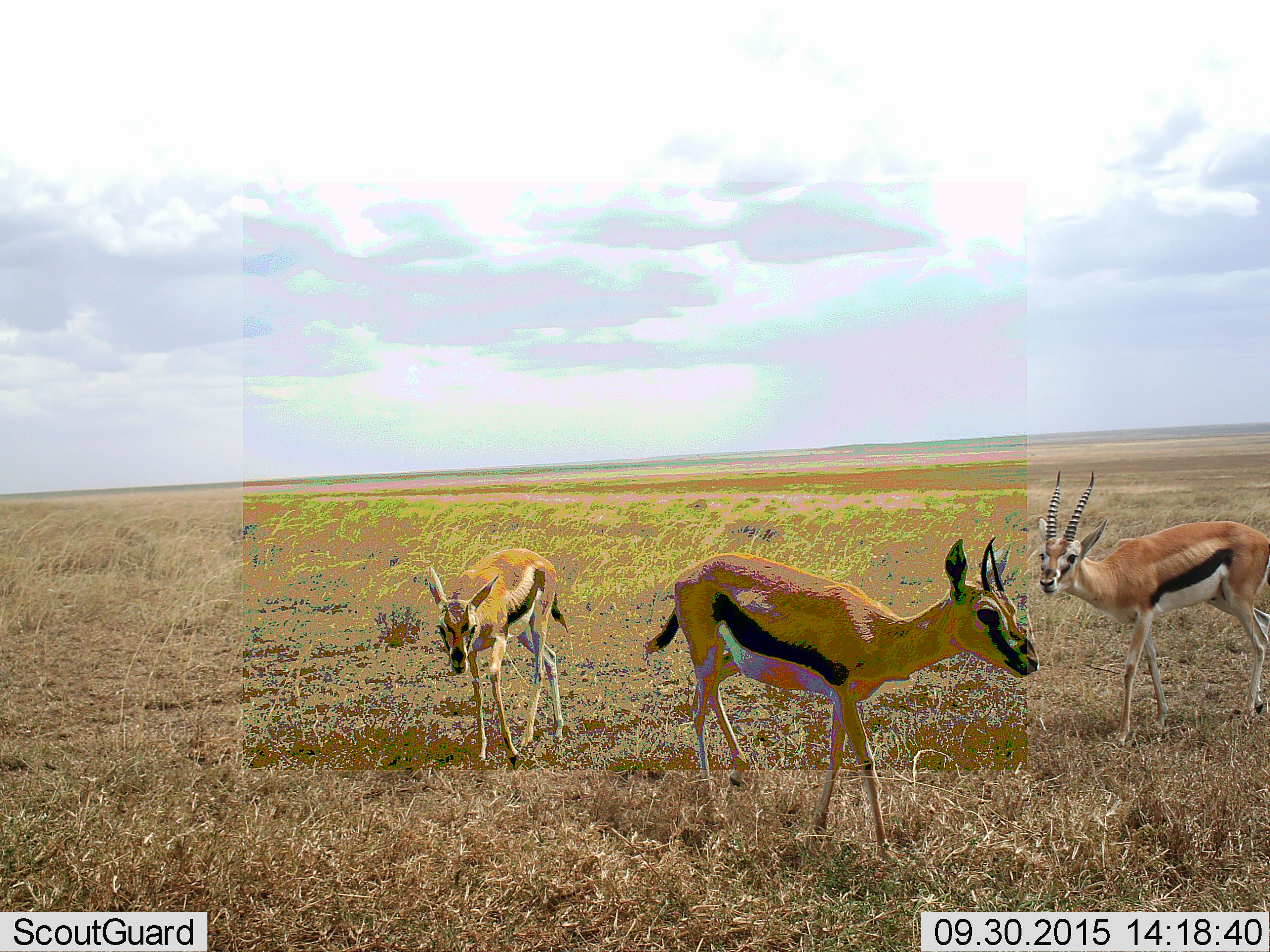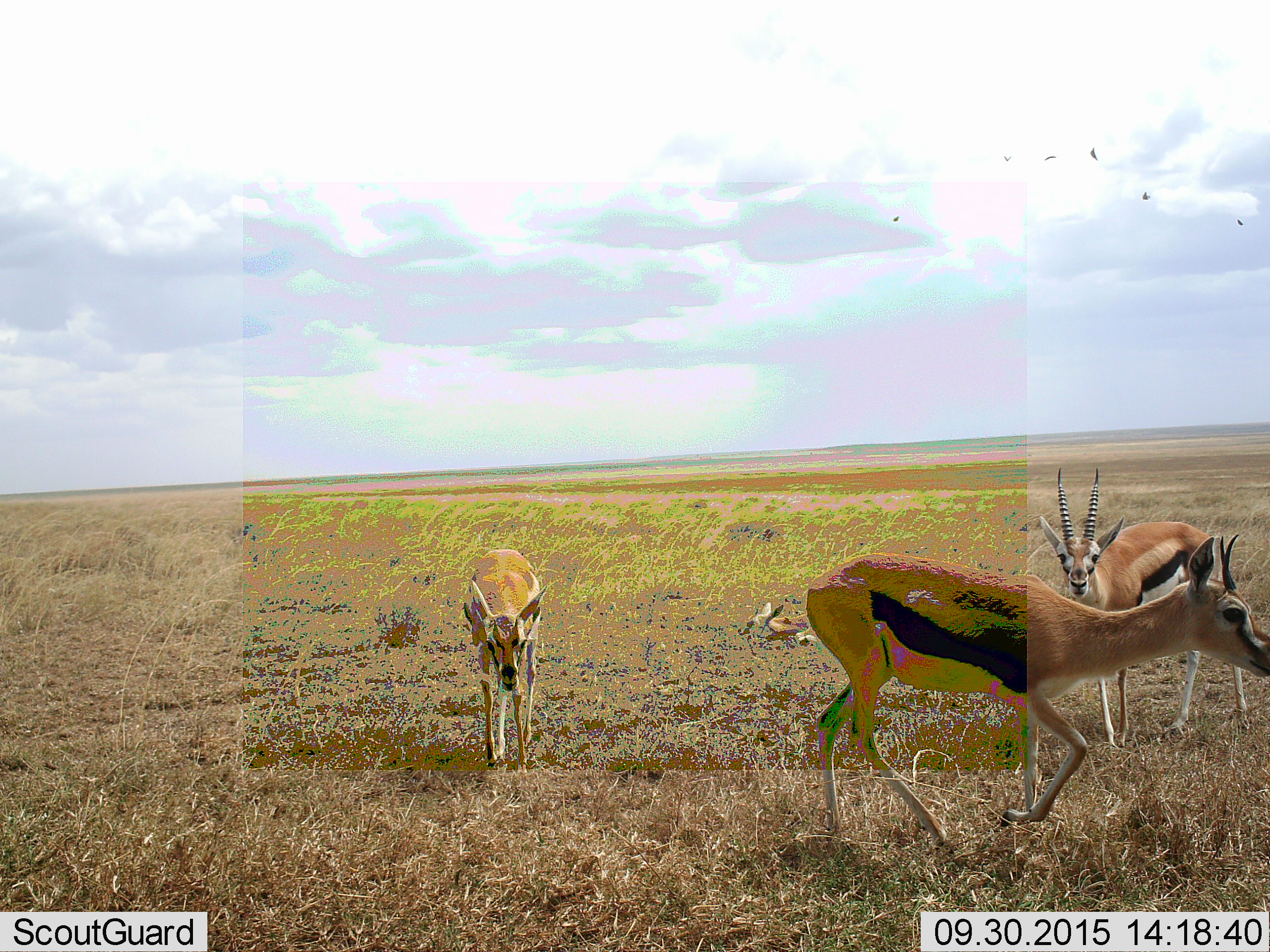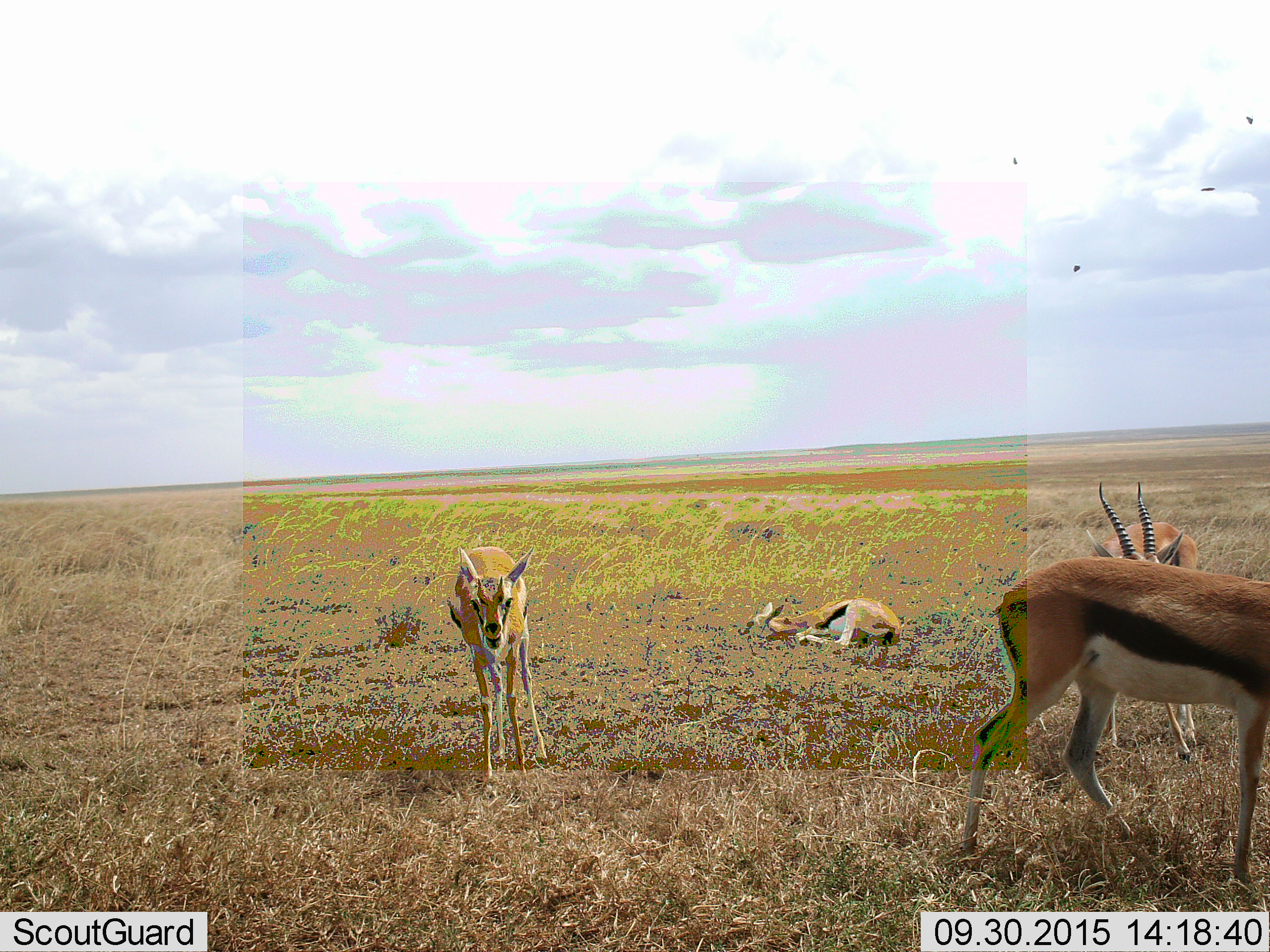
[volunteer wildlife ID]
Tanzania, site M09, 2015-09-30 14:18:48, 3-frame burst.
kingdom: Animalia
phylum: Chordata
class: Mammalia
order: Artiodactyla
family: Bovidae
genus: Eudorcas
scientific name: Eudorcas thomsonii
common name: thomson's gazelle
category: gazellethomsons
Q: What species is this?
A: Gazellethomsons (thomson's gazelle) (Eudorcas thomsonii).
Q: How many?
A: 4.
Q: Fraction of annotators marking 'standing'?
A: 50%.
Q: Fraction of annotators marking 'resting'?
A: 60%.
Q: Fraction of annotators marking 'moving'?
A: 70%.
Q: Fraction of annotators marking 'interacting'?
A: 0%.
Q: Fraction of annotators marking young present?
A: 30%.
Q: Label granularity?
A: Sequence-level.